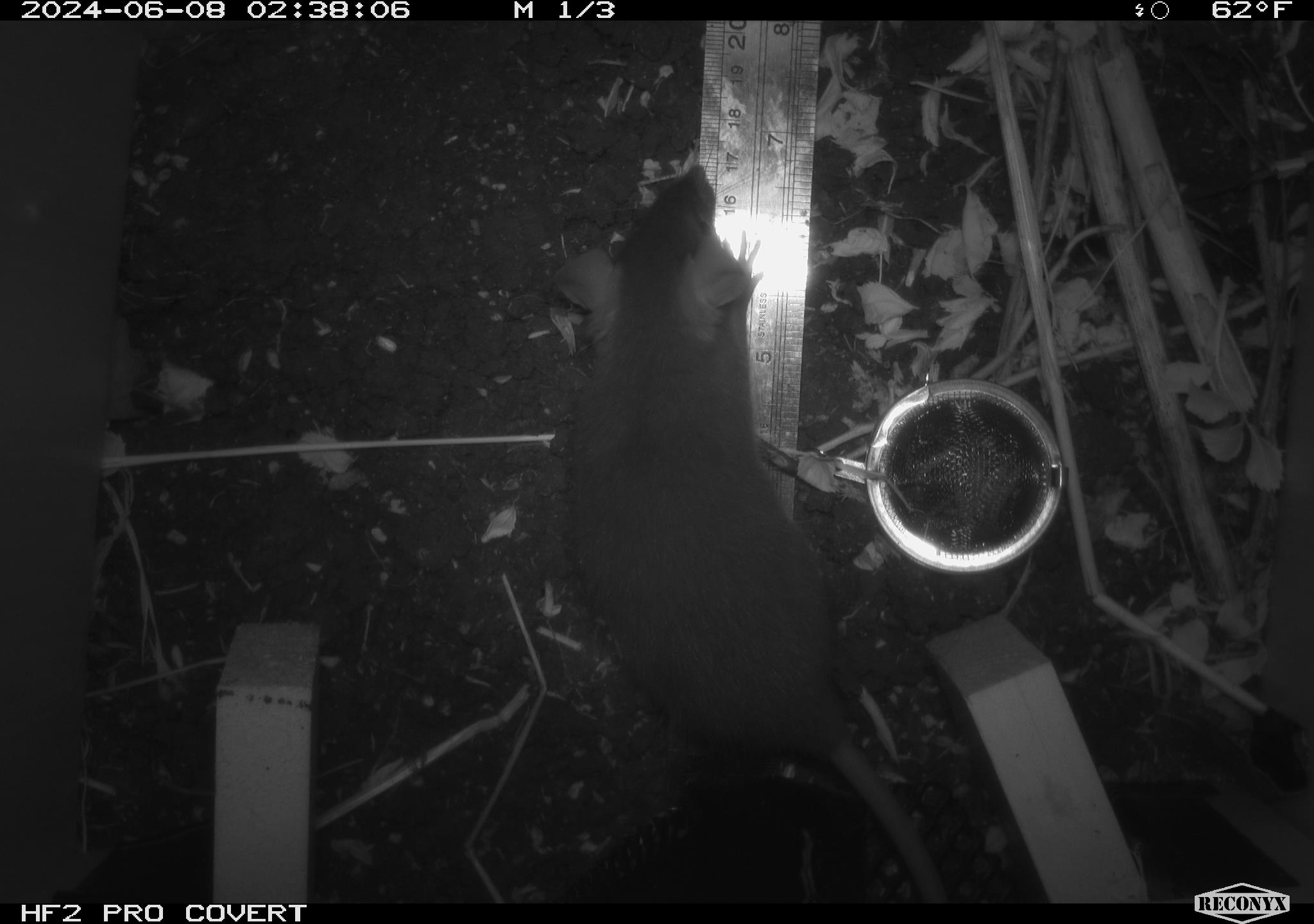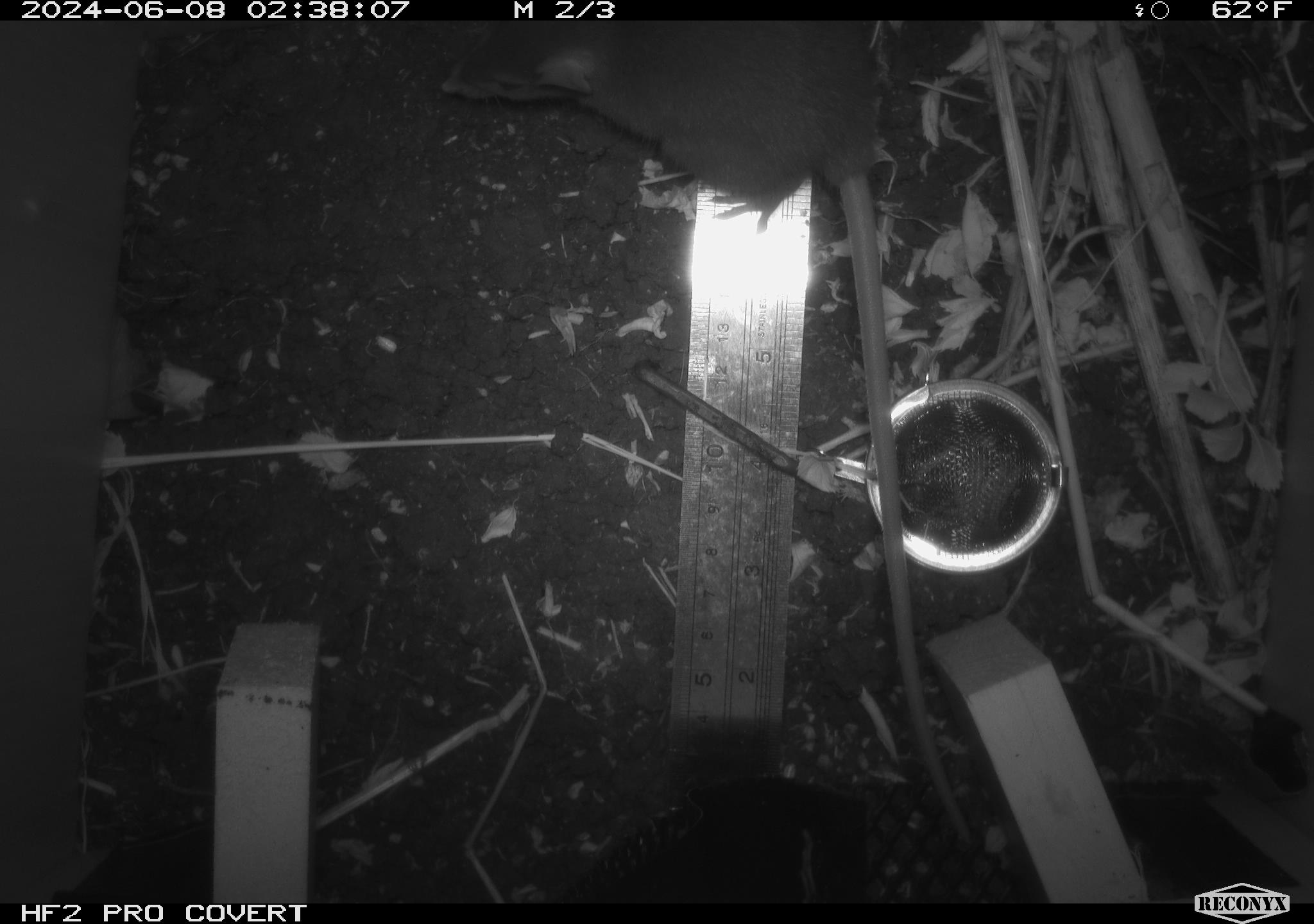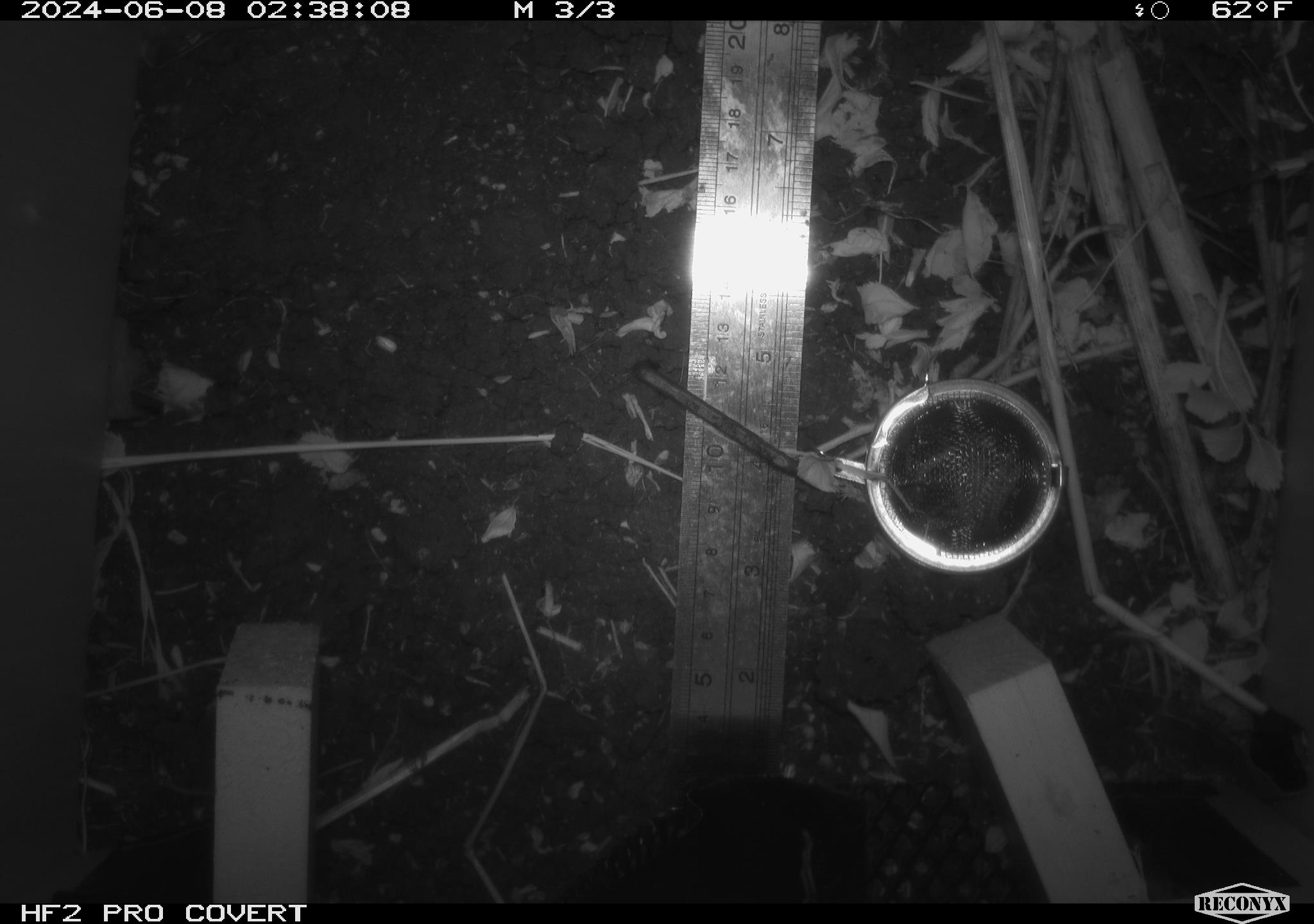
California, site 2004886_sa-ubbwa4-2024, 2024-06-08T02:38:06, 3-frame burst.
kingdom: Animalia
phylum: Chordata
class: Mammalia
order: Rodentia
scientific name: Rodentia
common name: woodrat or rat or mouse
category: woodrat or rat or mouse species